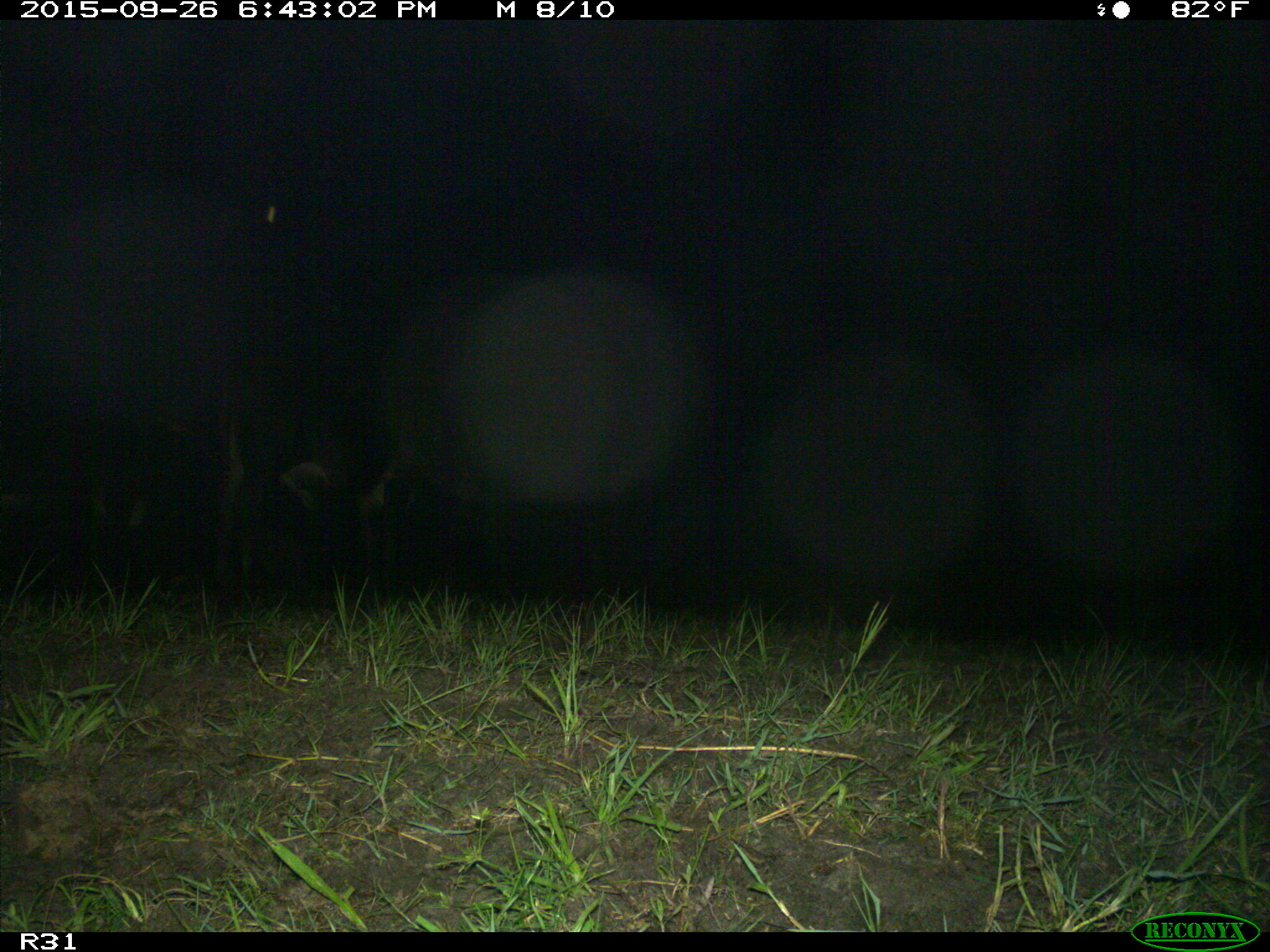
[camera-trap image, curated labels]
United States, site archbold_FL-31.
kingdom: Animalia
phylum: Chordata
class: Mammalia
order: Artiodactyla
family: Bovidae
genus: Bos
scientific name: Bos taurus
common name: domestic cow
Bos taurus (domestic cow).